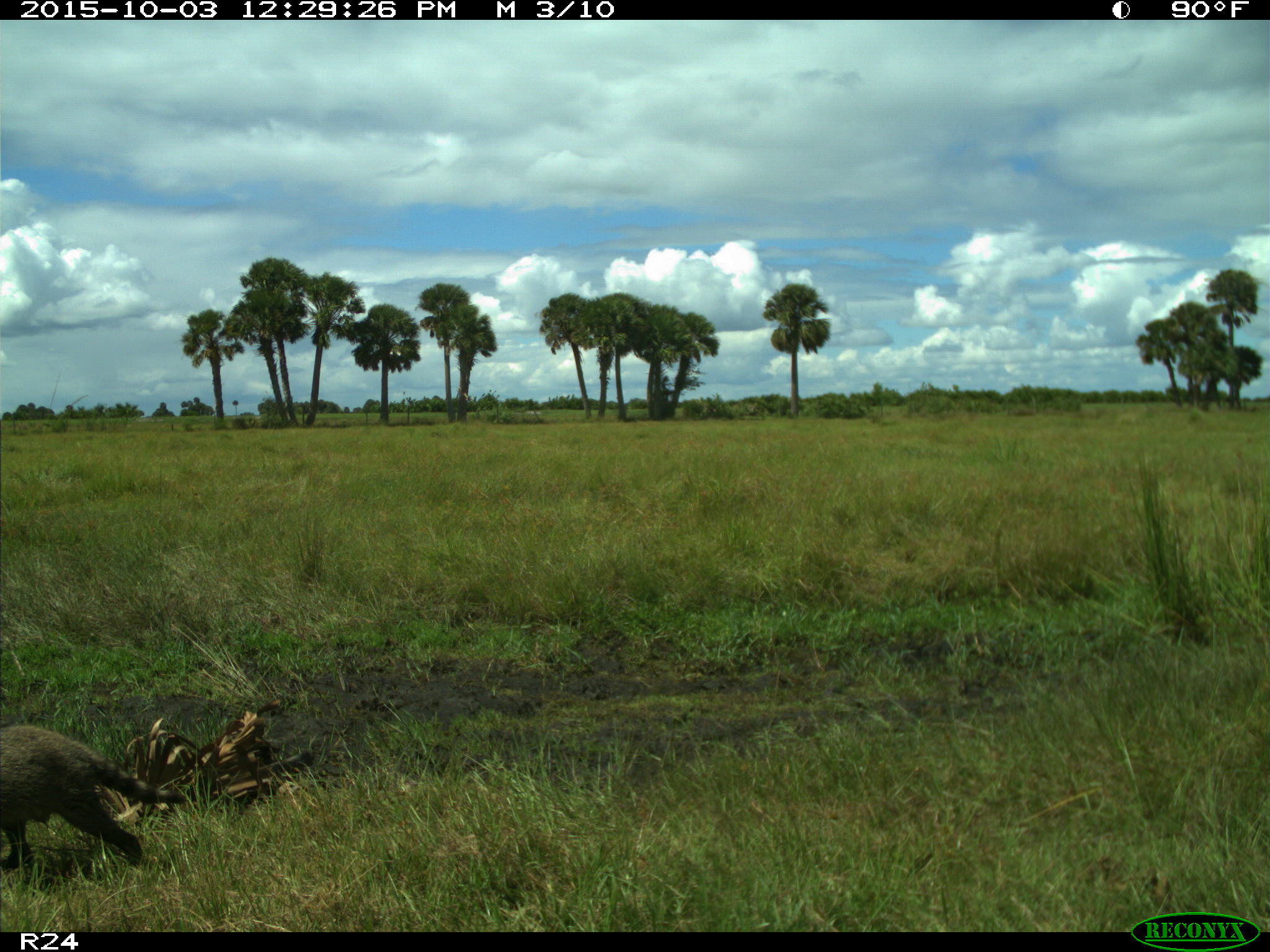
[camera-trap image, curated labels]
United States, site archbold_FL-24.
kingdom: Animalia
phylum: Chordata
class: Mammalia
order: Carnivora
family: Procyonidae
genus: Procyon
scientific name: Procyon lotor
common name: common raccoon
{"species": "Procyon lotor (common raccoon)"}